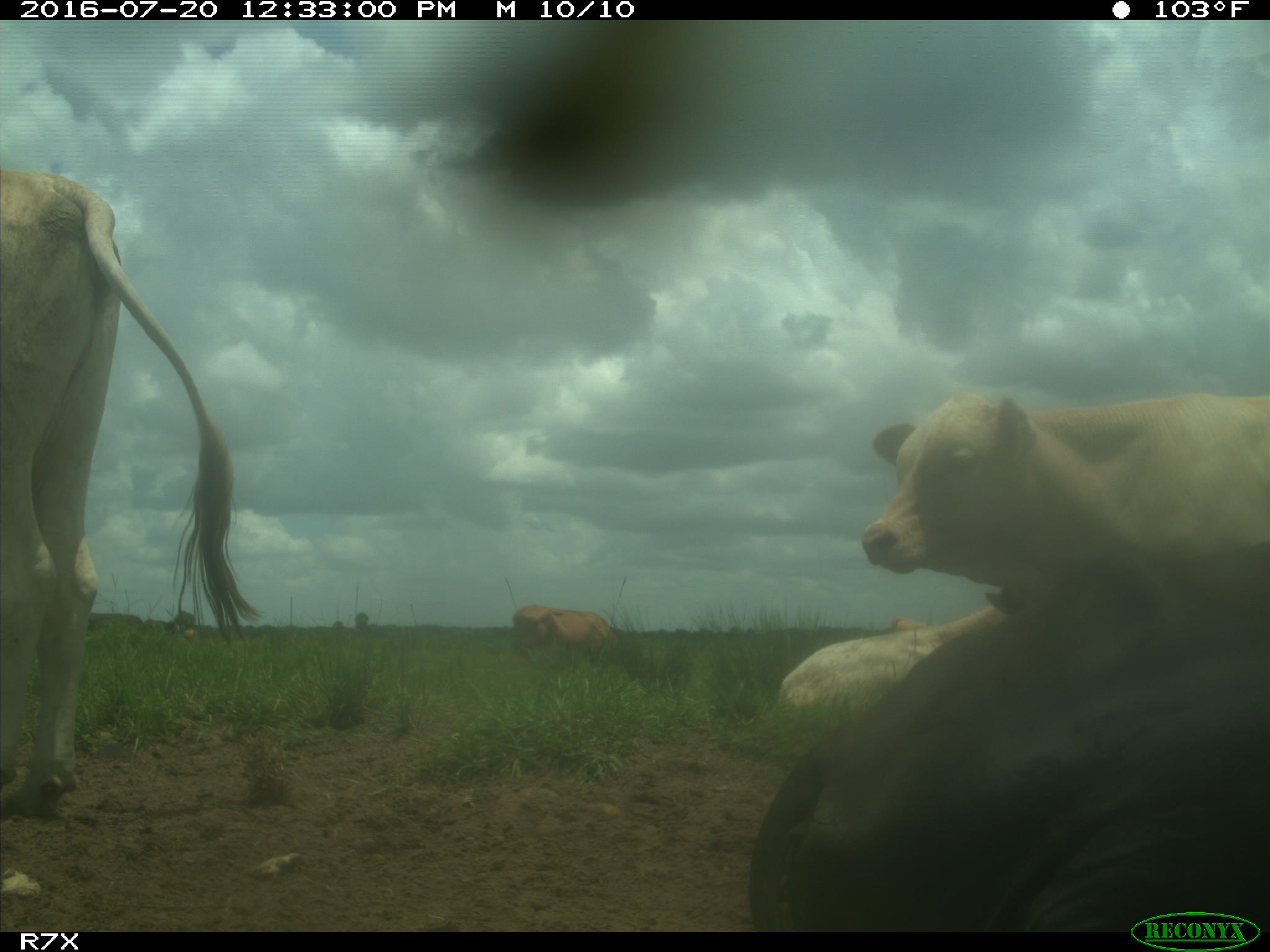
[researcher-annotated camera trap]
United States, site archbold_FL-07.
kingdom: Animalia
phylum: Chordata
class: Mammalia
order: Artiodactyla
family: Bovidae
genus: Bos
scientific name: Bos taurus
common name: domestic cow